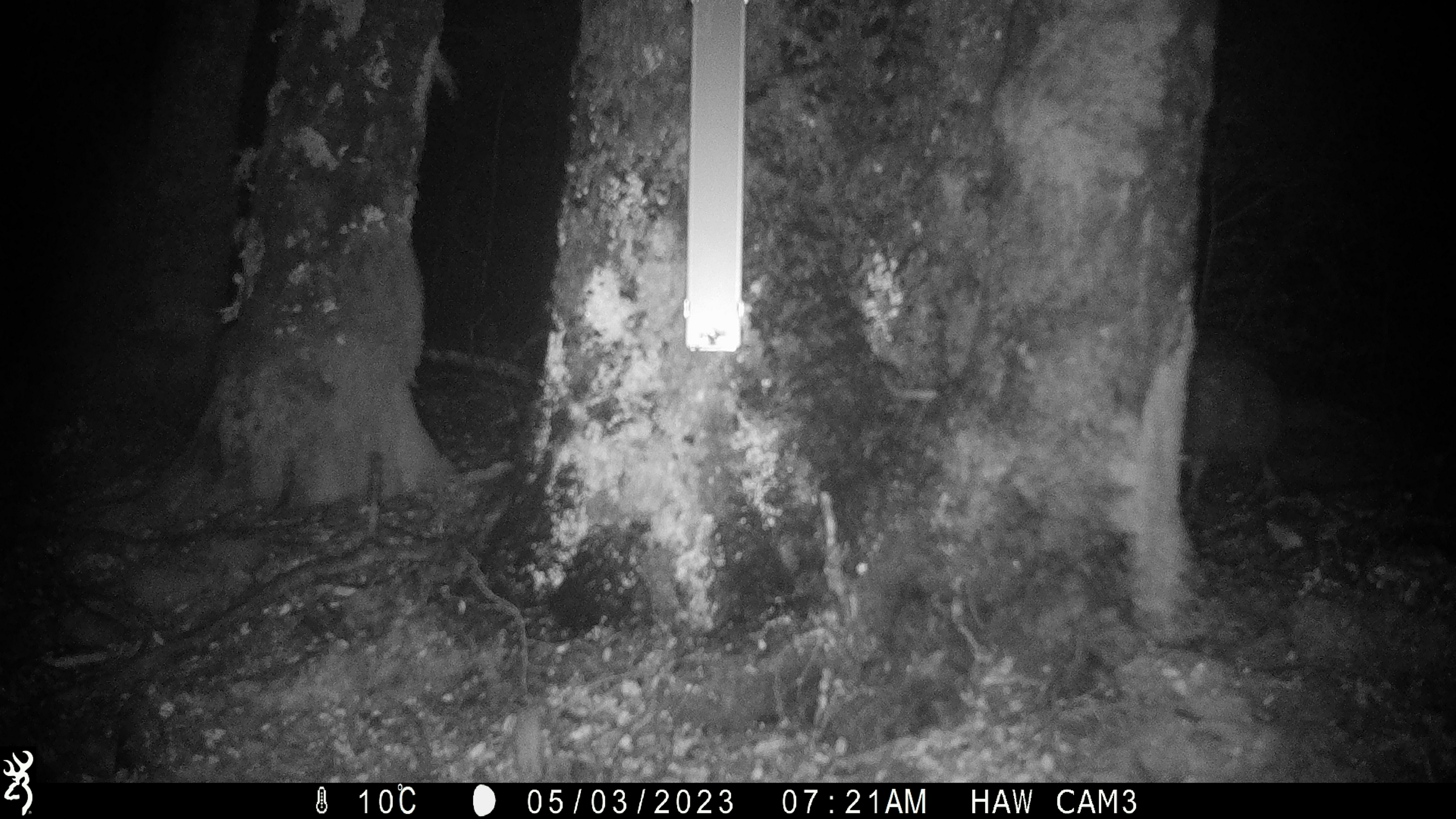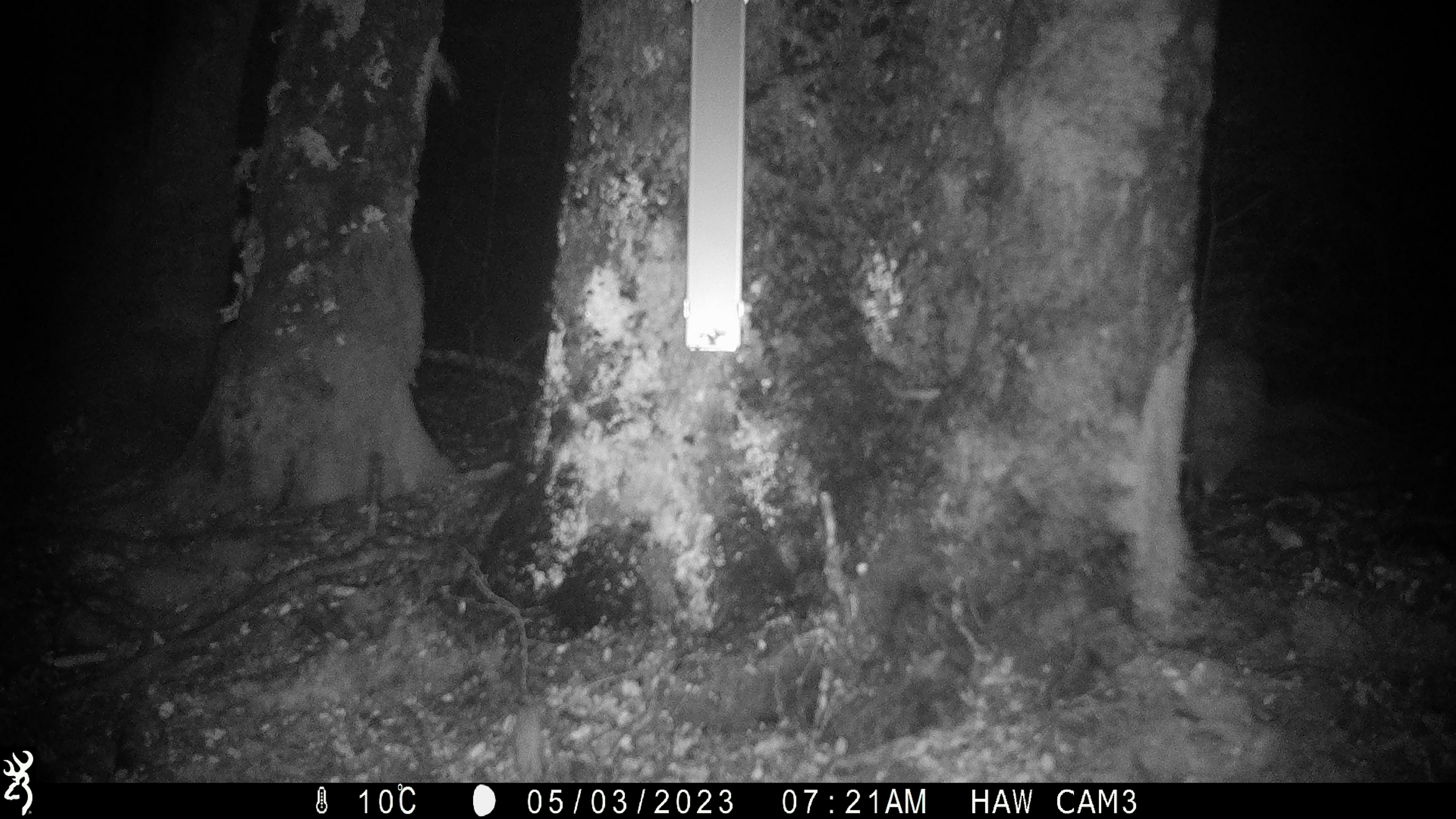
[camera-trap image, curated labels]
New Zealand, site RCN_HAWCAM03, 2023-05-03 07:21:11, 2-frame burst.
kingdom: Animalia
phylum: Chordata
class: Aves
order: Apterygiformes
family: Apterygidae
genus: Apteryx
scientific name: Apteryx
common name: kiwi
Kiwi (Apteryx).